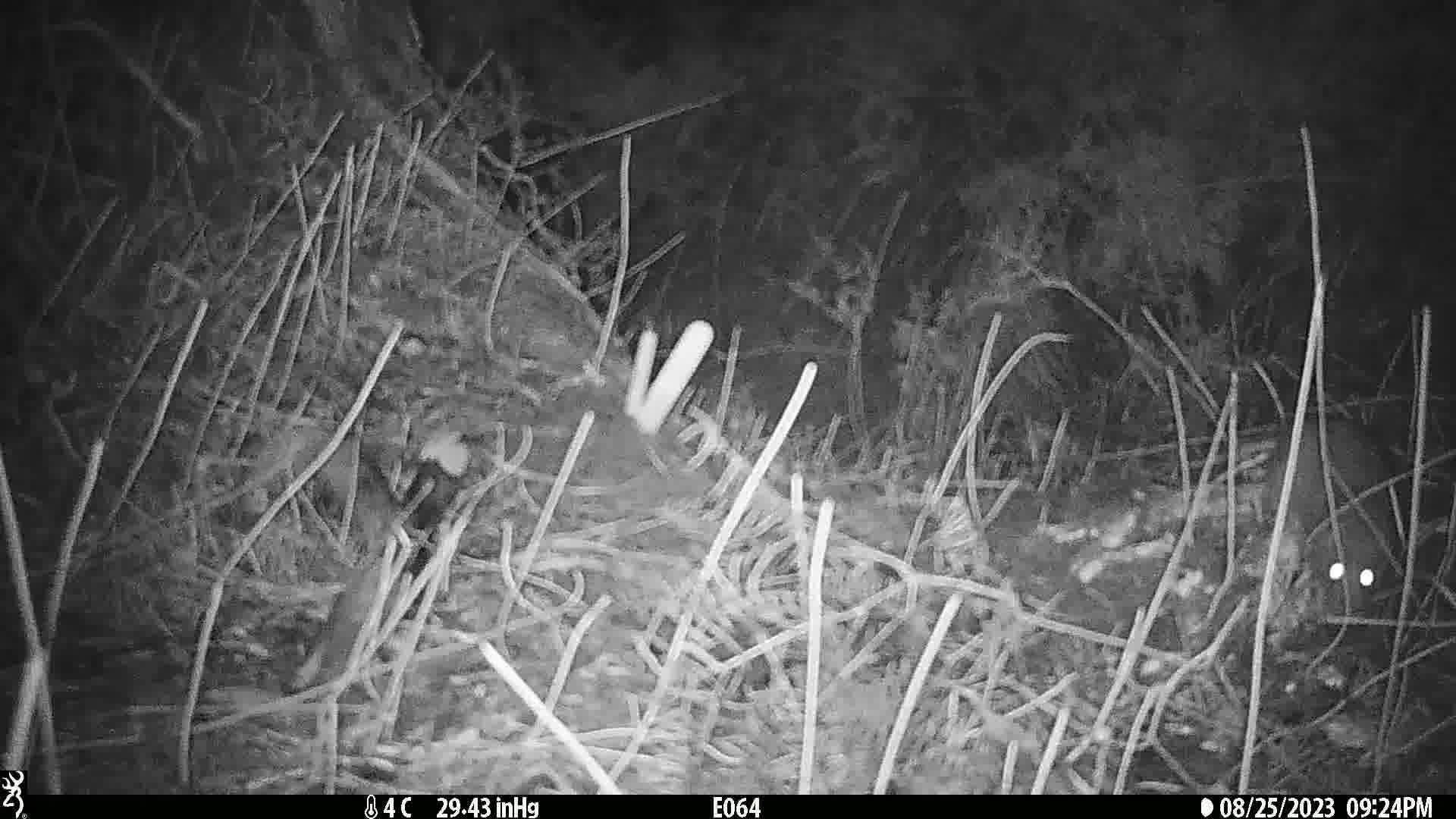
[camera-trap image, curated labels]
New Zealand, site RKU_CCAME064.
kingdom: Animalia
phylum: Chordata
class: Mammalia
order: Rodentia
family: Muridae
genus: Rattus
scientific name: Rattus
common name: rat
Rat (Rattus).